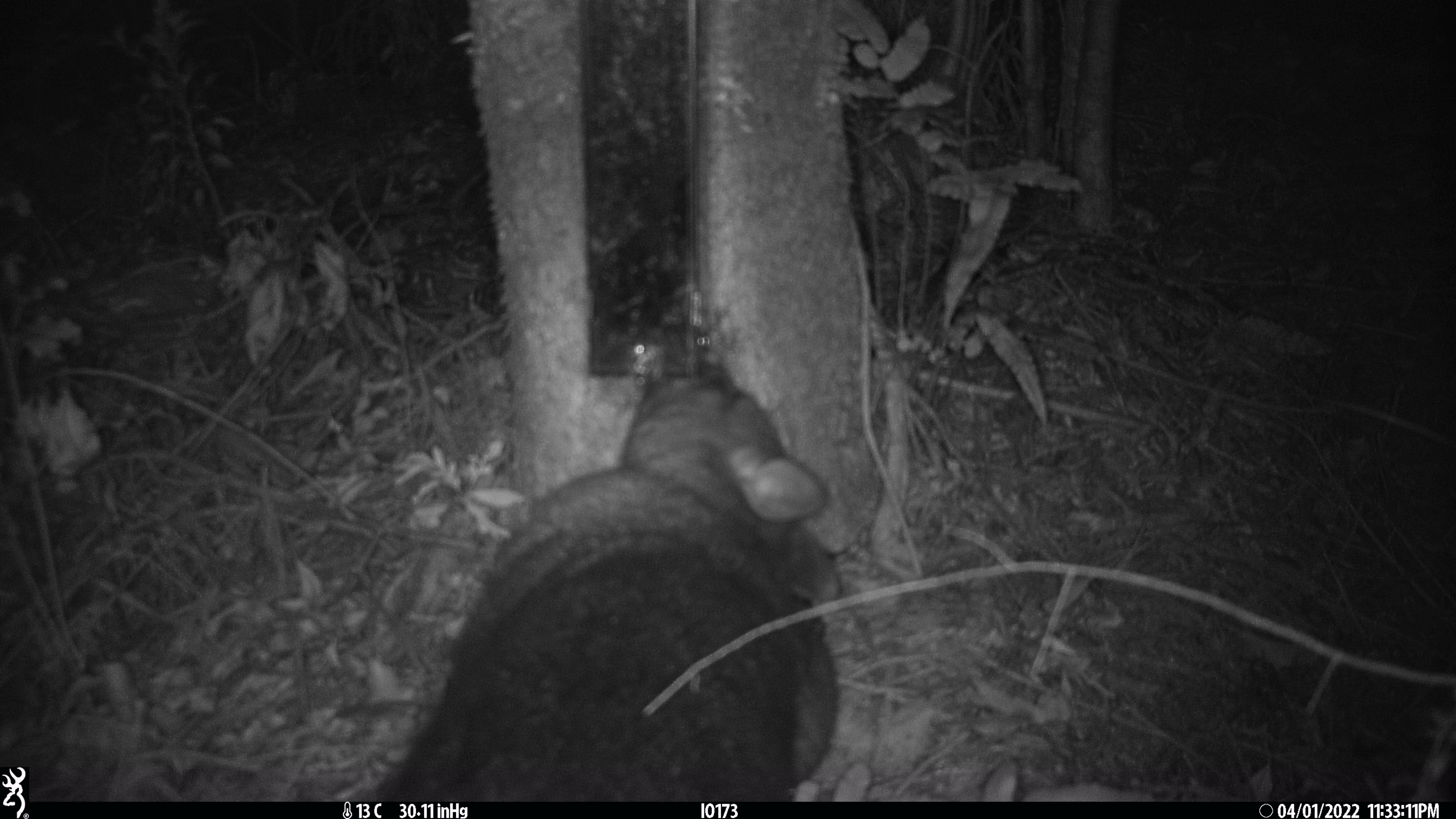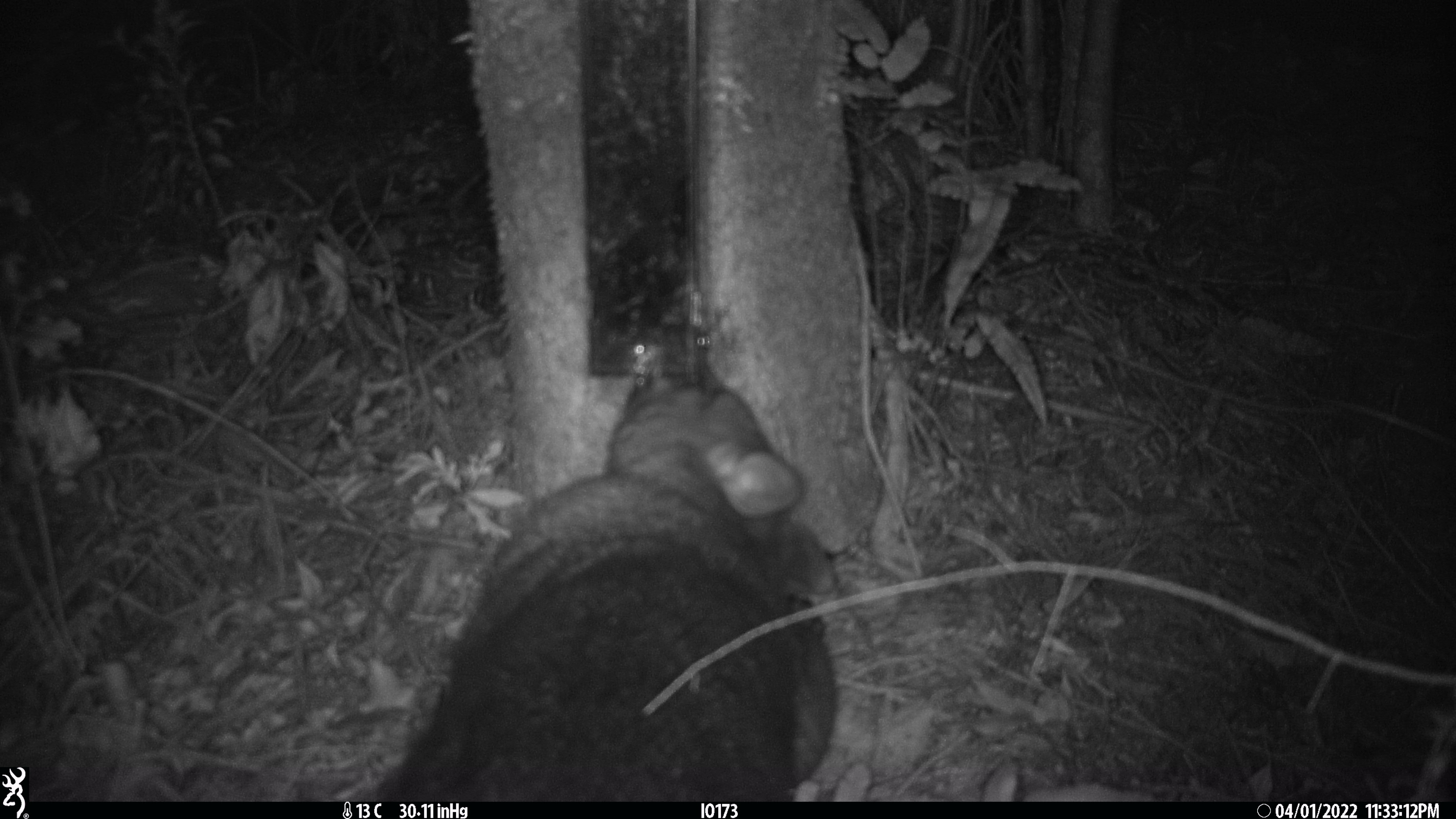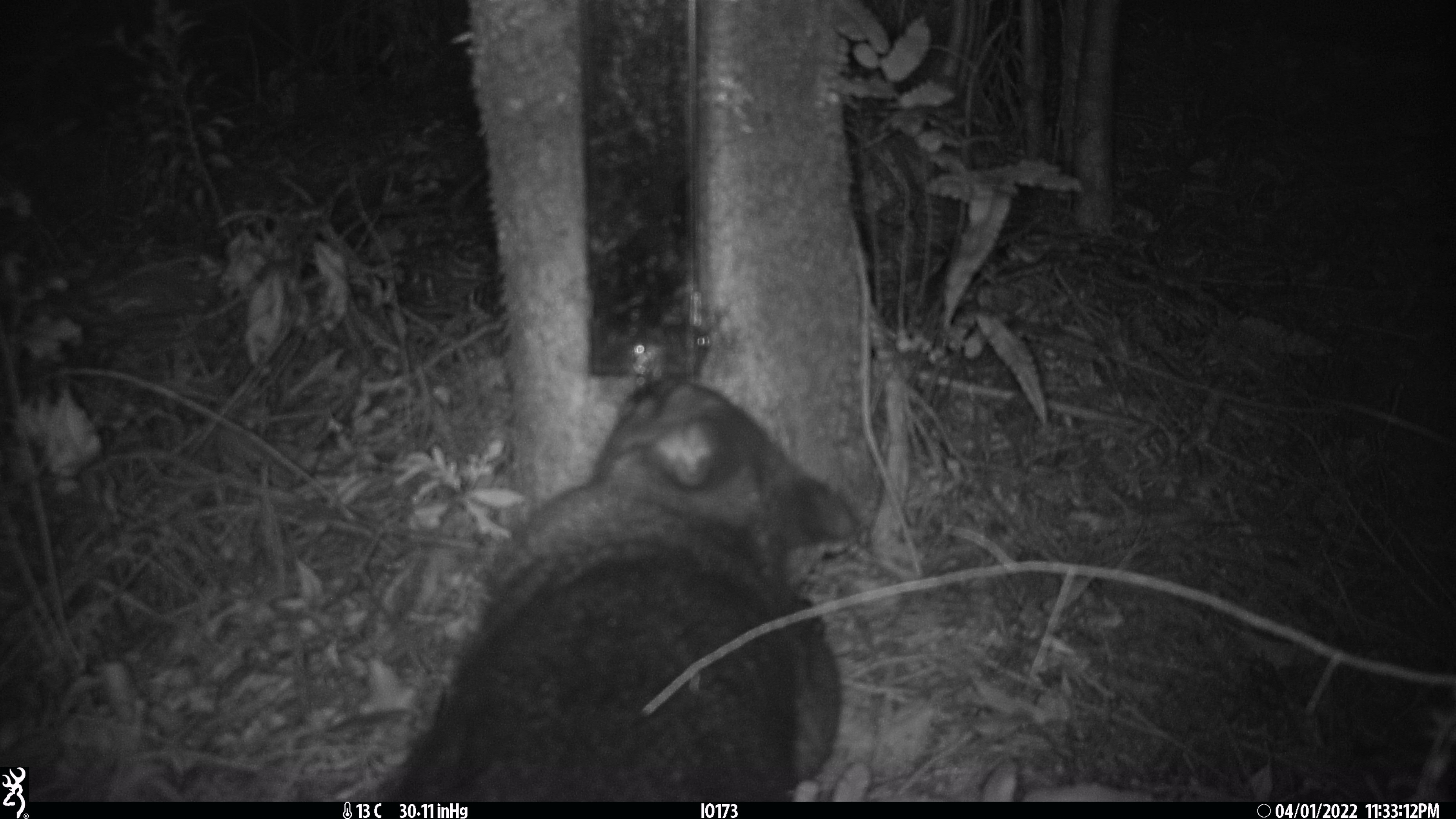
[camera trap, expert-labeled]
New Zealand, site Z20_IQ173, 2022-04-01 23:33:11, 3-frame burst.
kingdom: Animalia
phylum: Chordata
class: Mammalia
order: Diprotodontia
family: Phalangeridae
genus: Trichosurus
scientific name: Trichosurus vulpecula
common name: common brushtail possum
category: possum